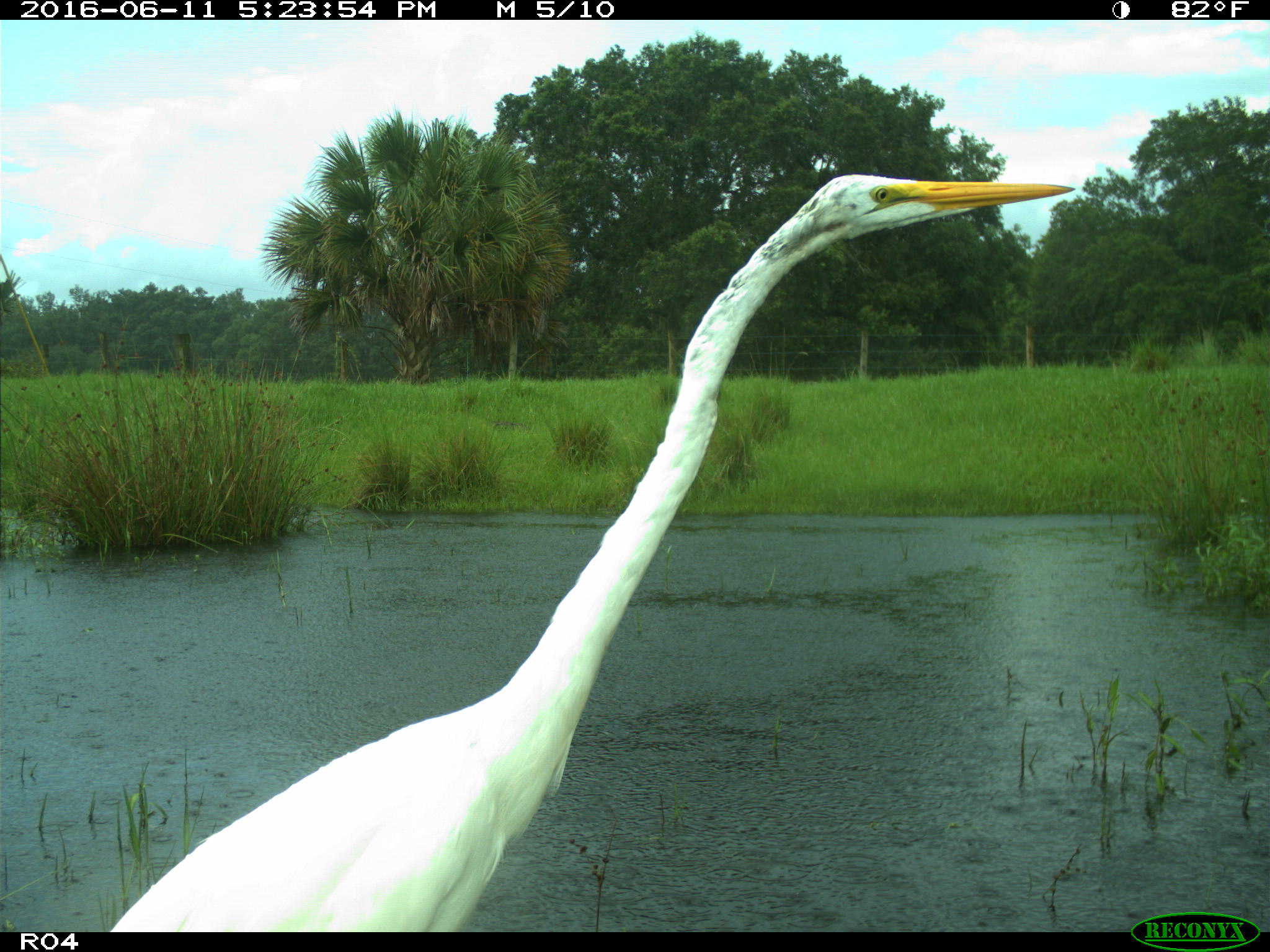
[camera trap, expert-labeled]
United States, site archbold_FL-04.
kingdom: Animalia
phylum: Chordata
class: Aves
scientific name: Aves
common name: birds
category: unidentified bird